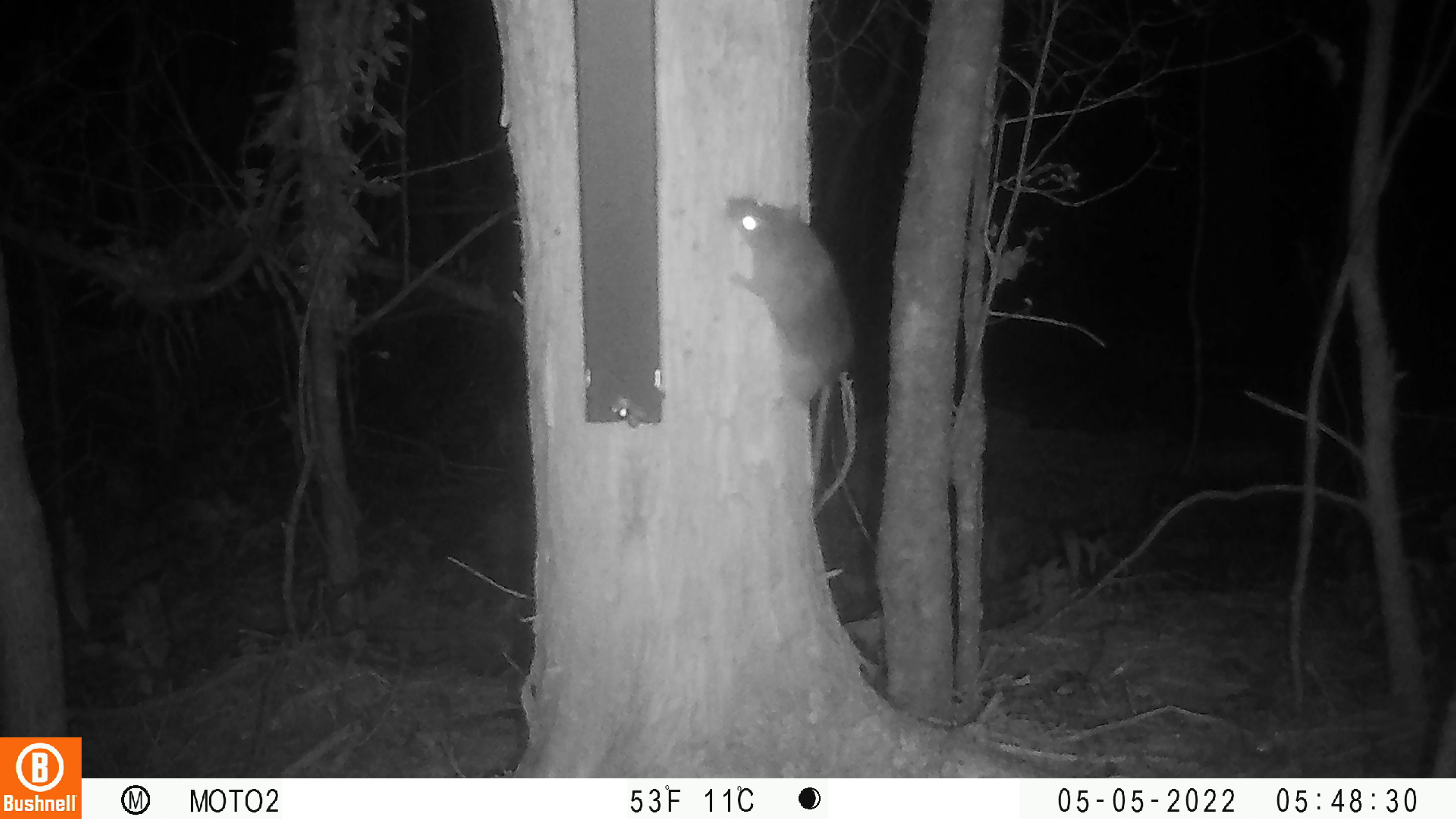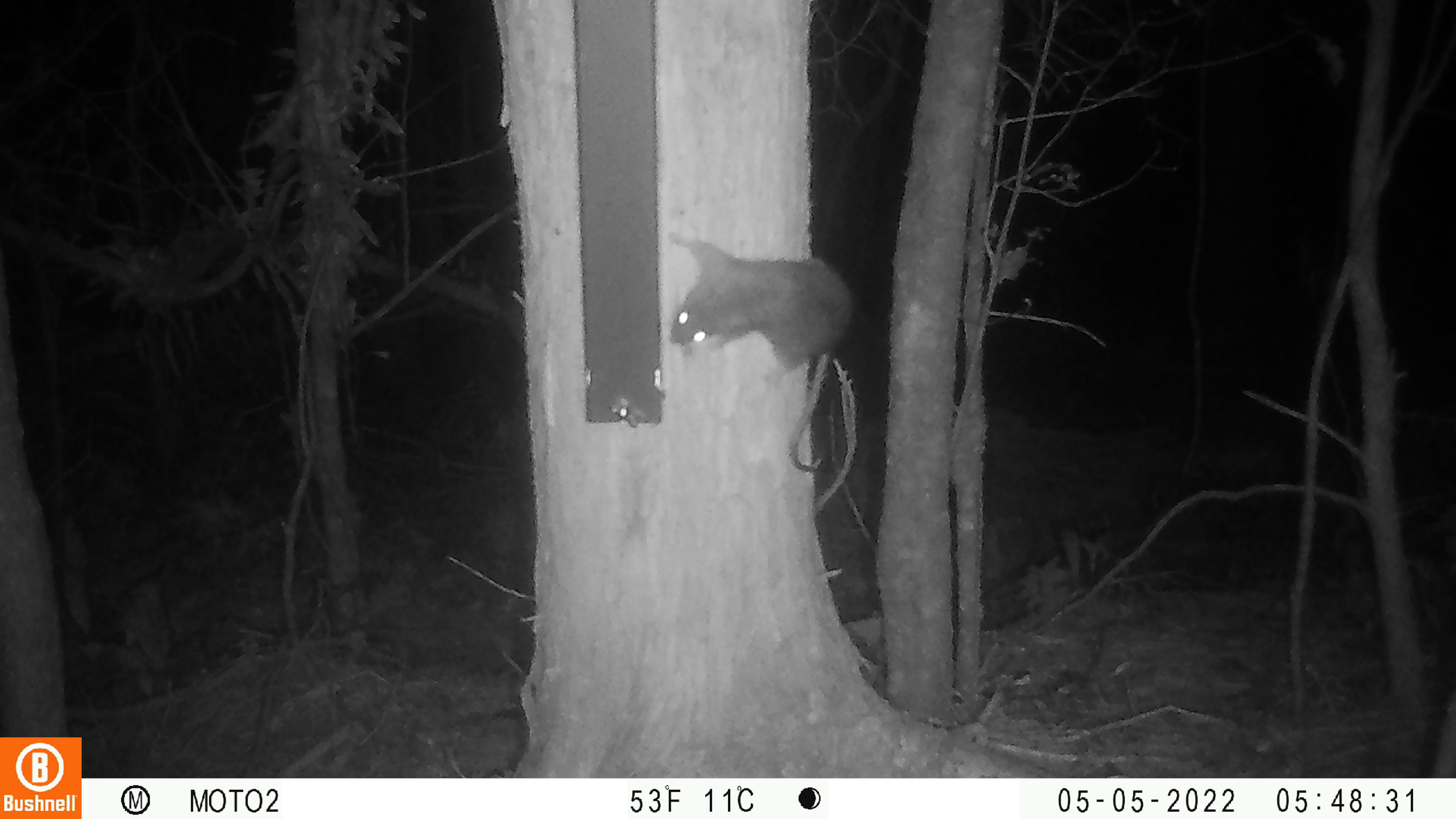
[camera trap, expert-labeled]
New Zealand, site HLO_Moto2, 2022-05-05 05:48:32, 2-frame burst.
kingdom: Animalia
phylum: Chordata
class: Mammalia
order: Rodentia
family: Muridae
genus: Rattus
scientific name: Rattus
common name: rat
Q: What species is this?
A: Rat (Rattus).